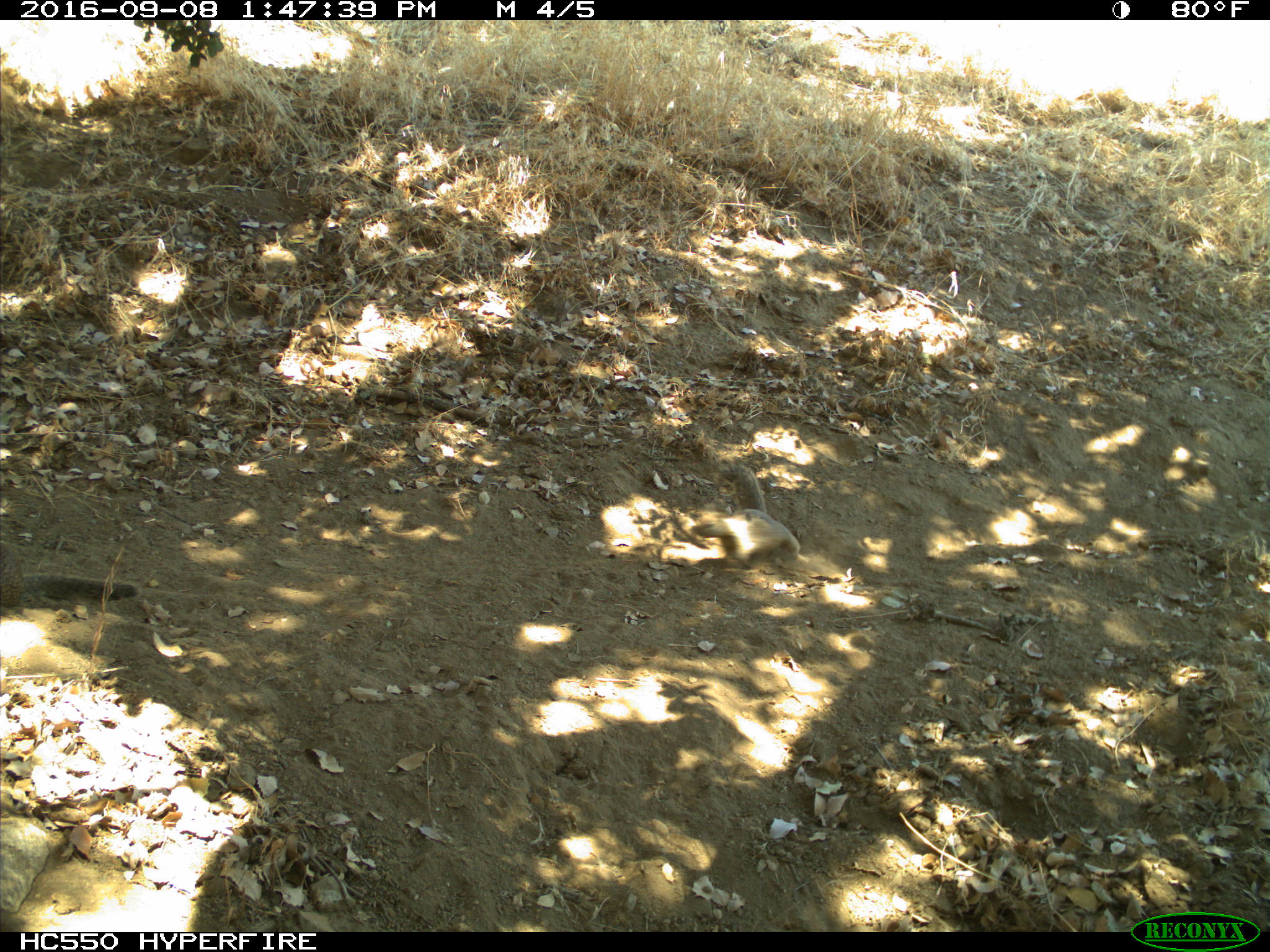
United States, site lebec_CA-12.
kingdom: Animalia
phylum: Chordata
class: Mammalia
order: Rodentia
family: Sciuridae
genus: Otospermophilus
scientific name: Otospermophilus beecheyi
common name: california ground squirrel